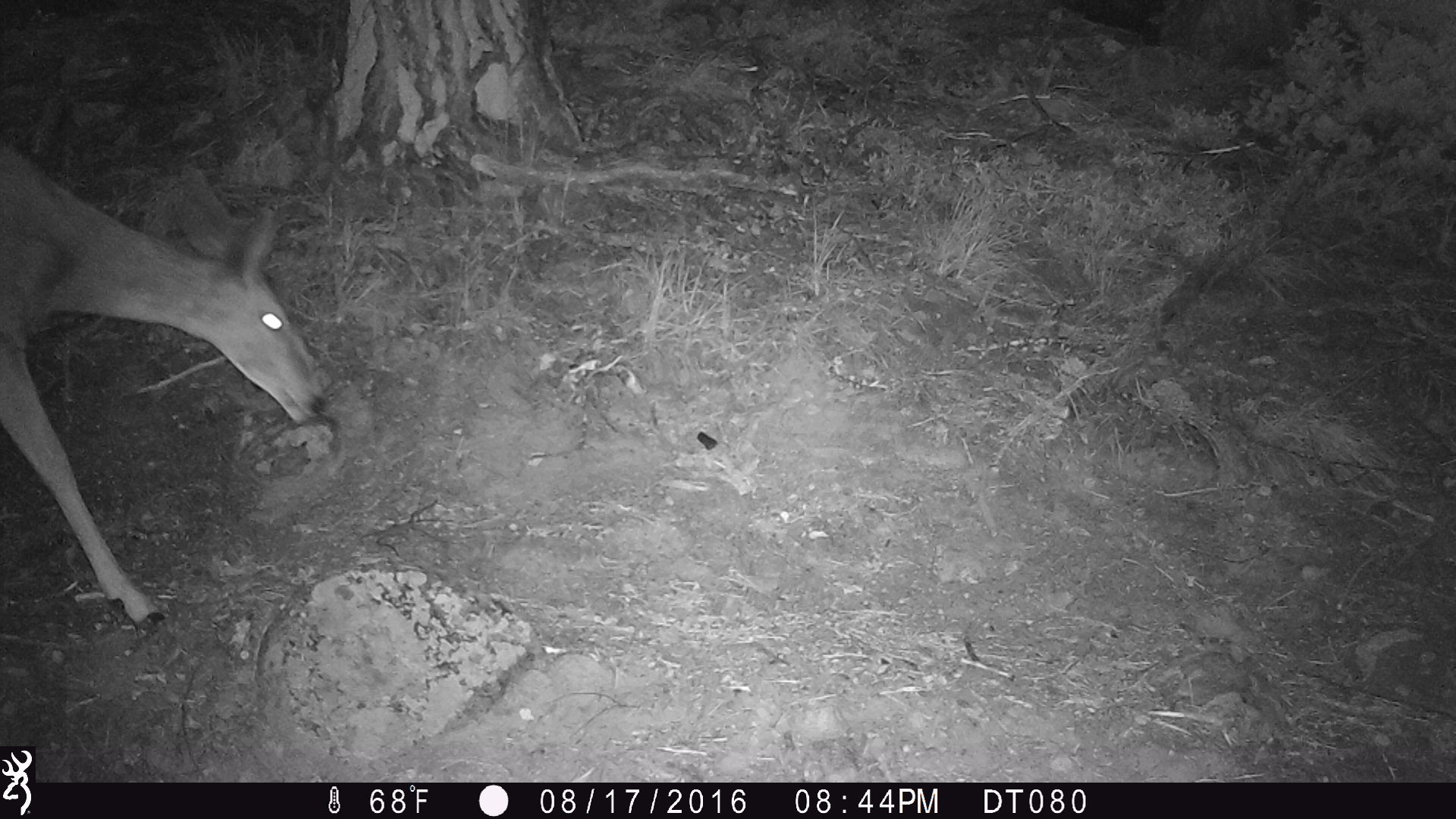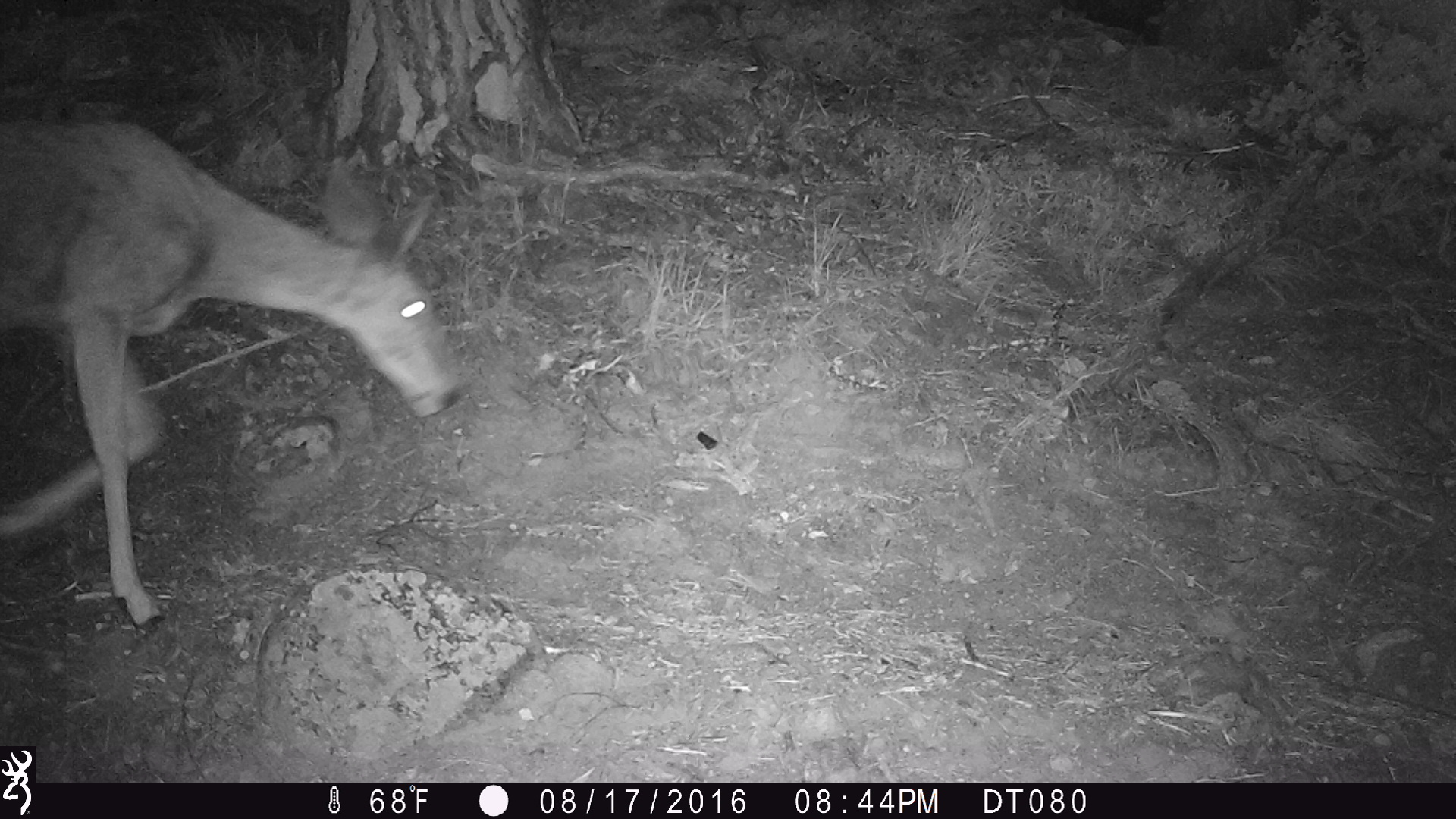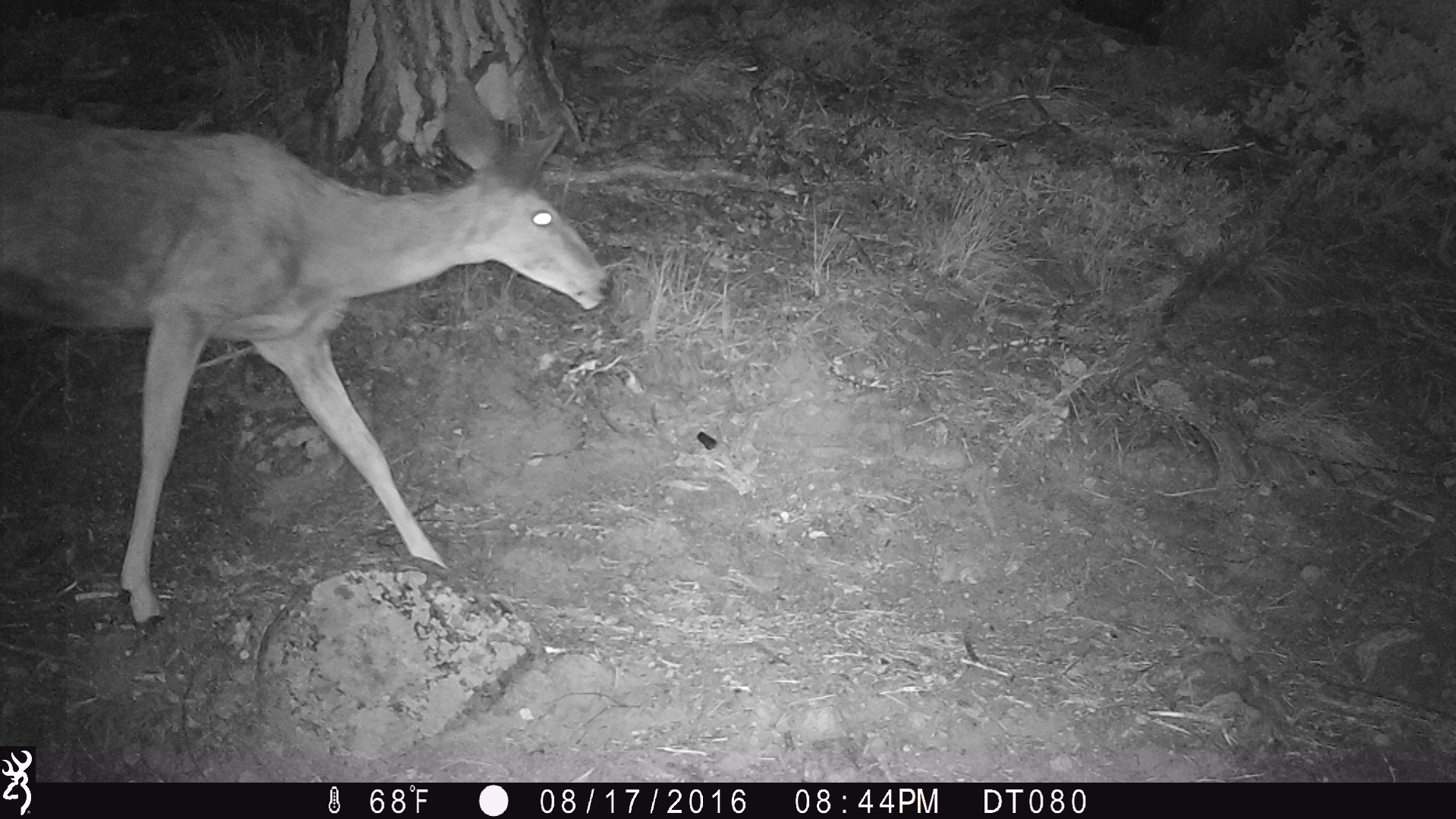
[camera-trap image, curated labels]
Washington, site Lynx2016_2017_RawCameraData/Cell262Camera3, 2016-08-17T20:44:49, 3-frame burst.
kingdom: Animalia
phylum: Chordata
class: Mammalia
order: Artiodactyla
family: Cervidae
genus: Odocoileus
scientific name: Odocoileus hemionus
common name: mule deer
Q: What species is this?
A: Odocoileus hemionus (mule deer).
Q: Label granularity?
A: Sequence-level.